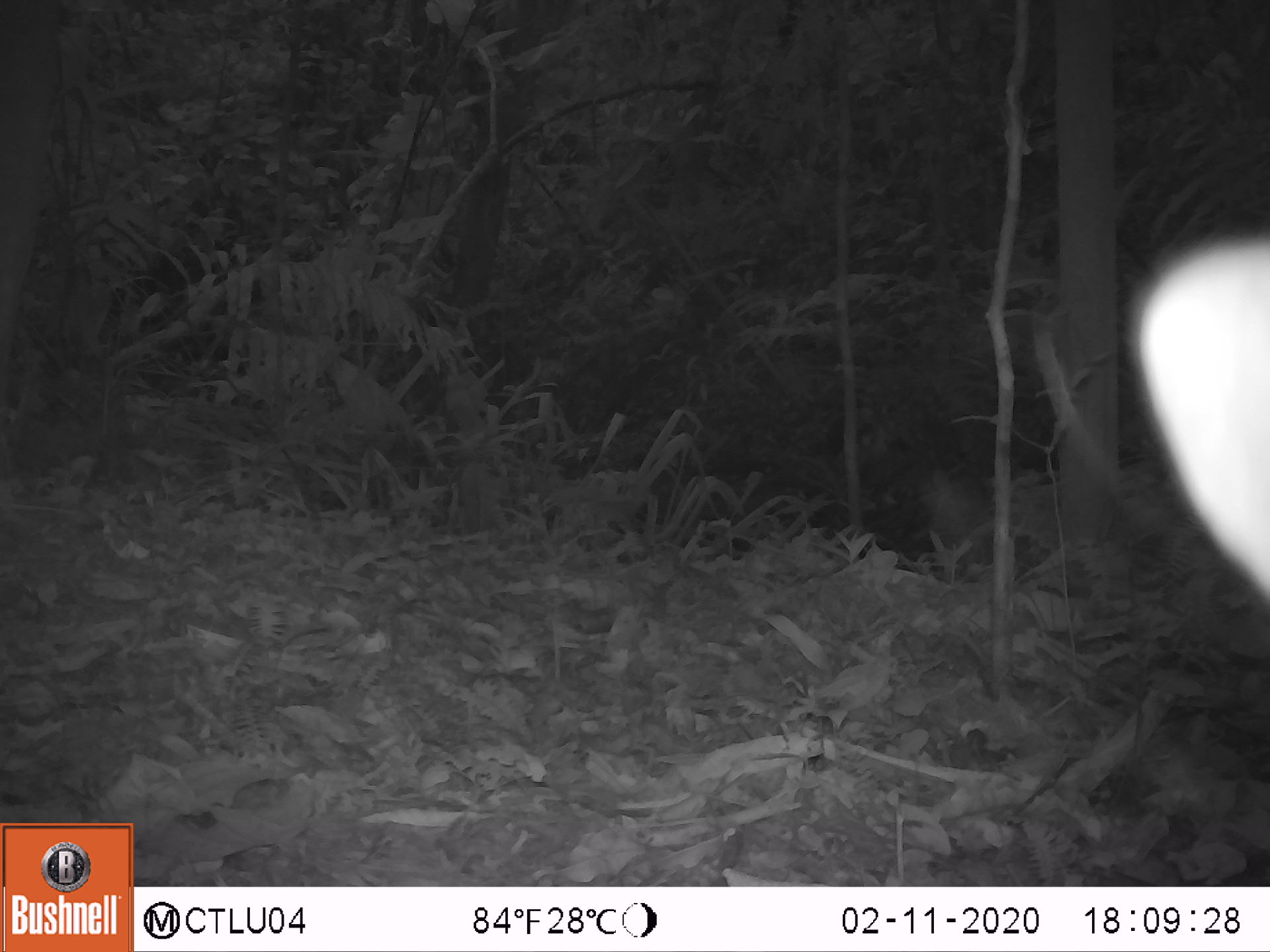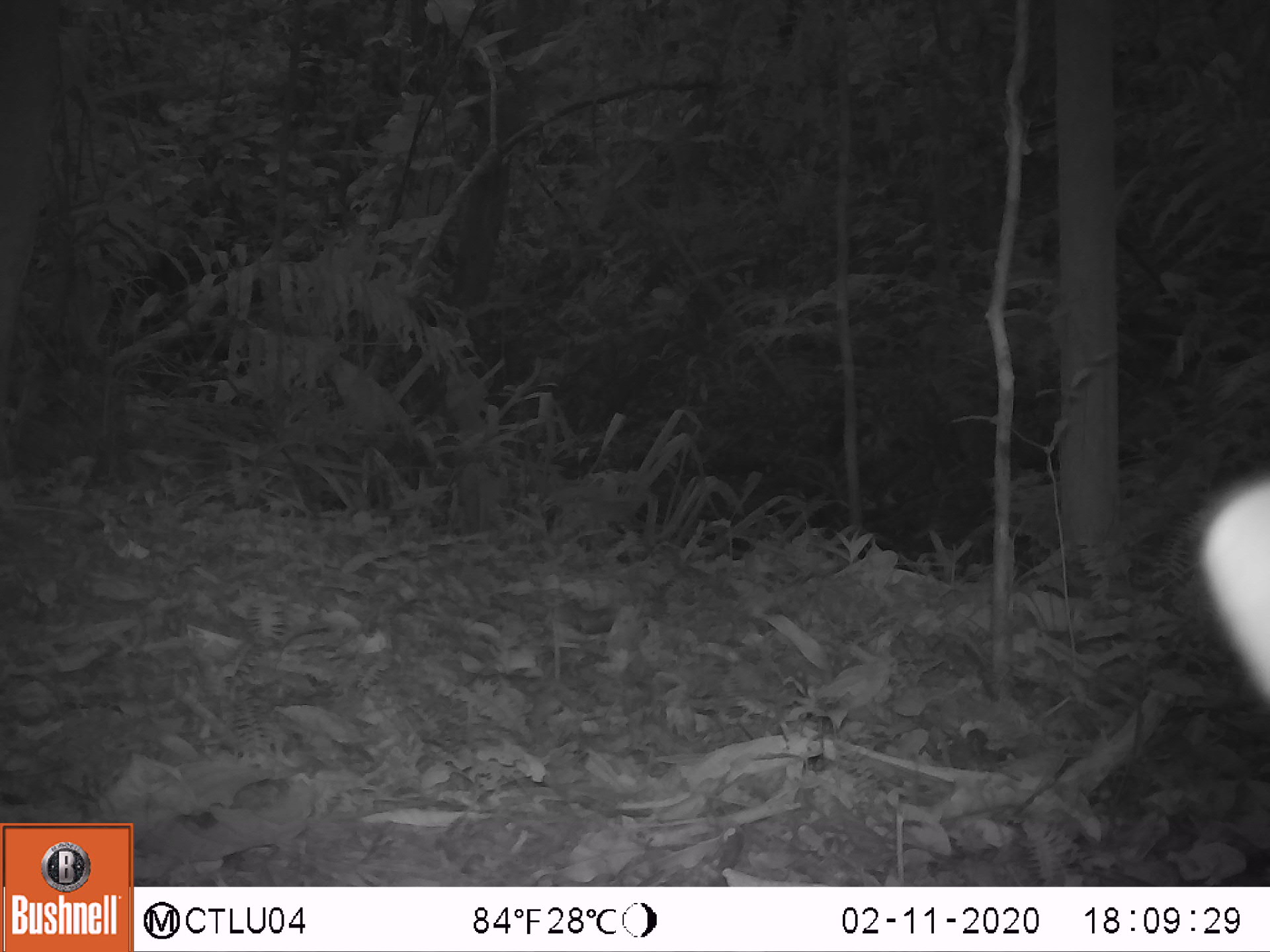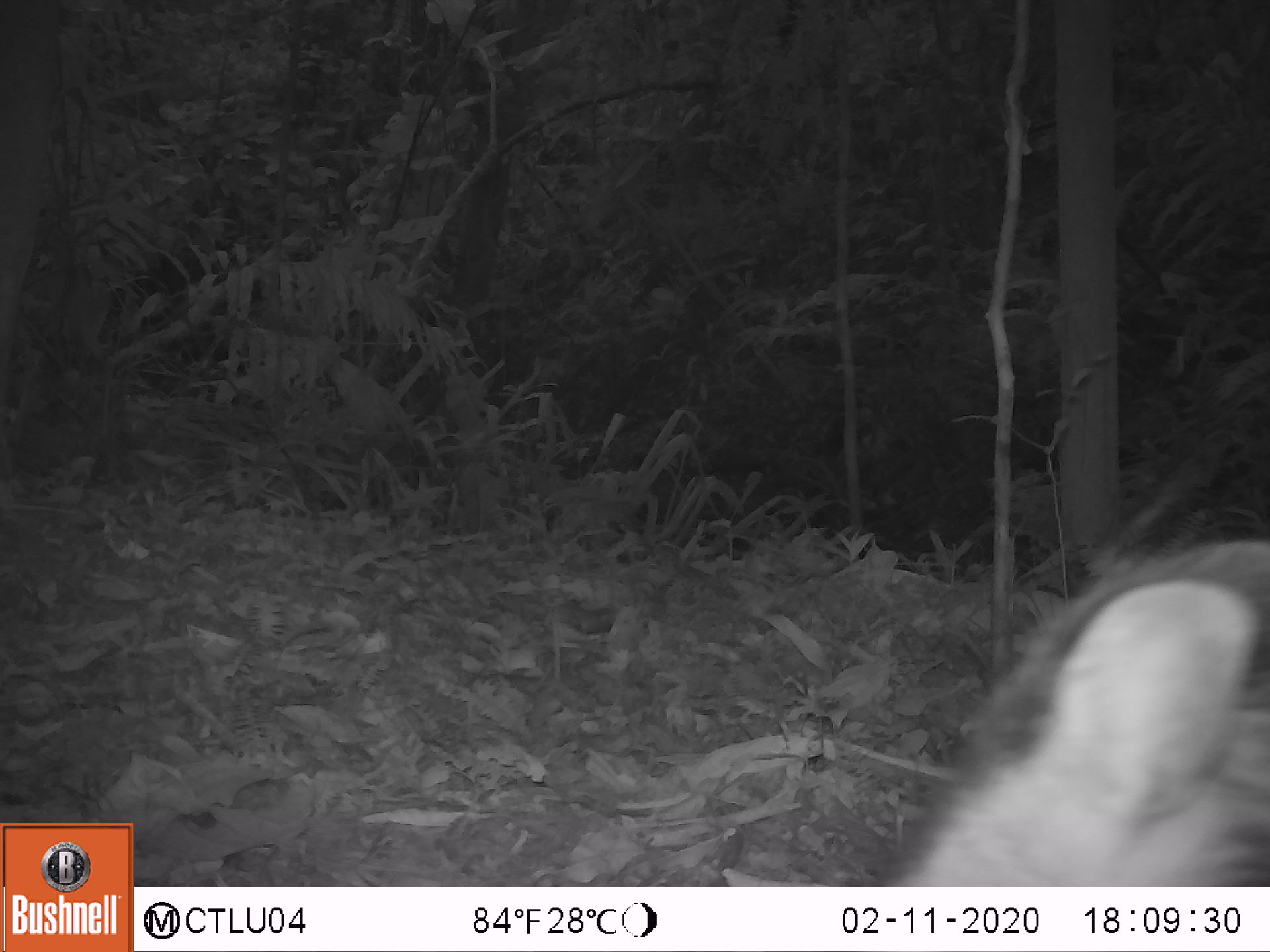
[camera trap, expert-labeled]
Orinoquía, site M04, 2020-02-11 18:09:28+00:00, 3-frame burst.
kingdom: Animalia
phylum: Chordata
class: Mammalia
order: Artiodactyla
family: Tayassuidae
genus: Pecari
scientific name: Pecari tajacu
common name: collared peccary